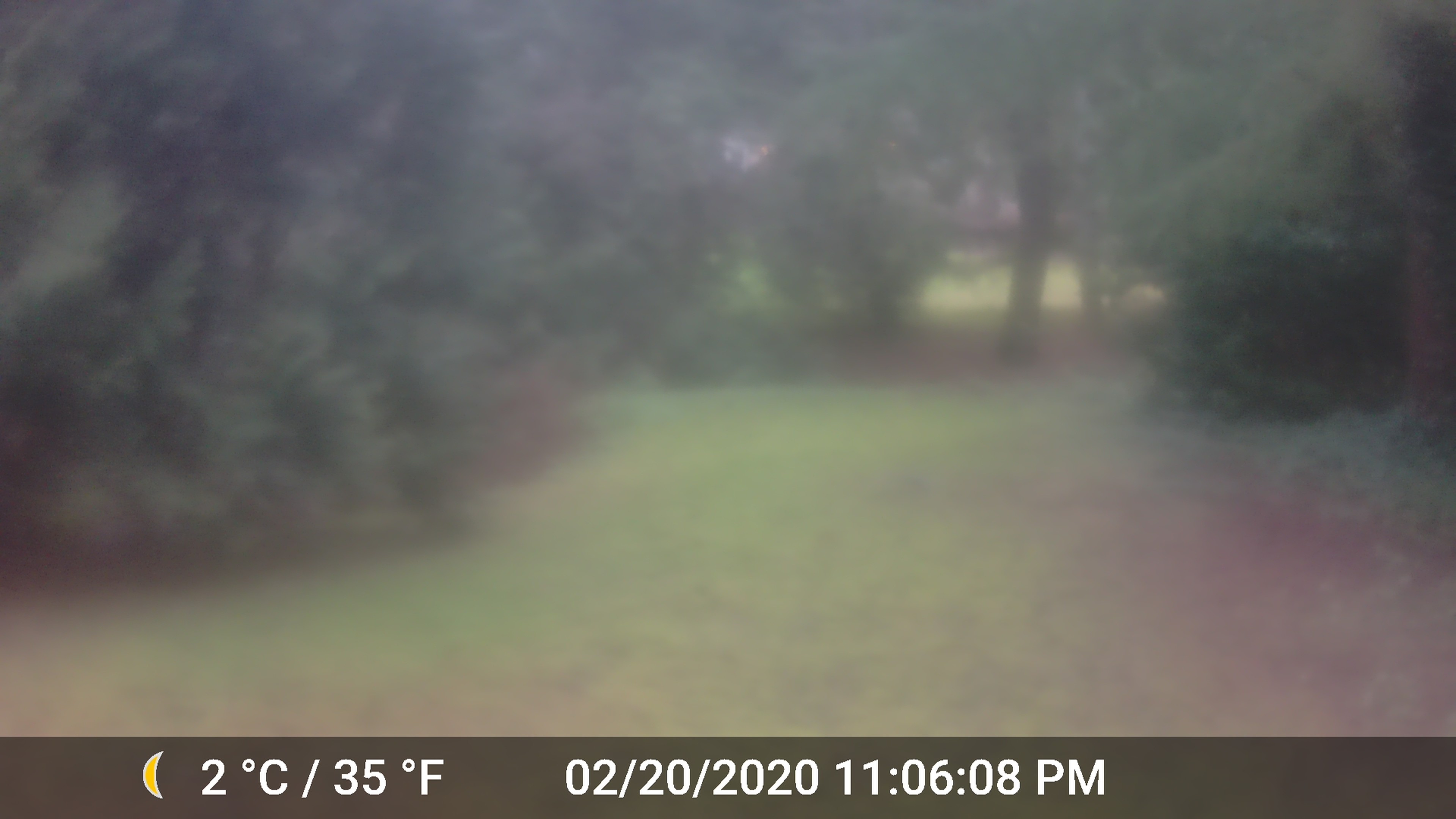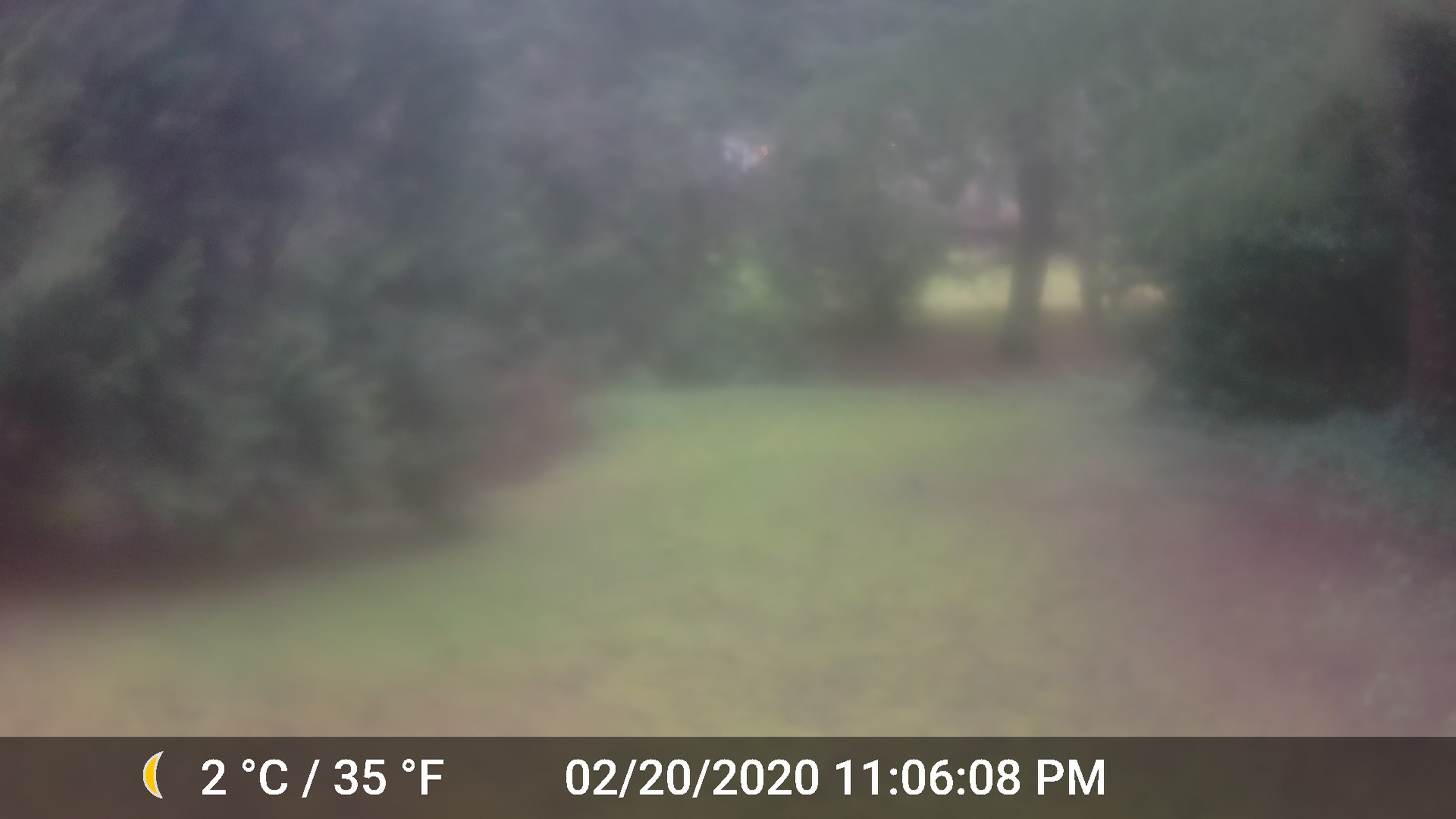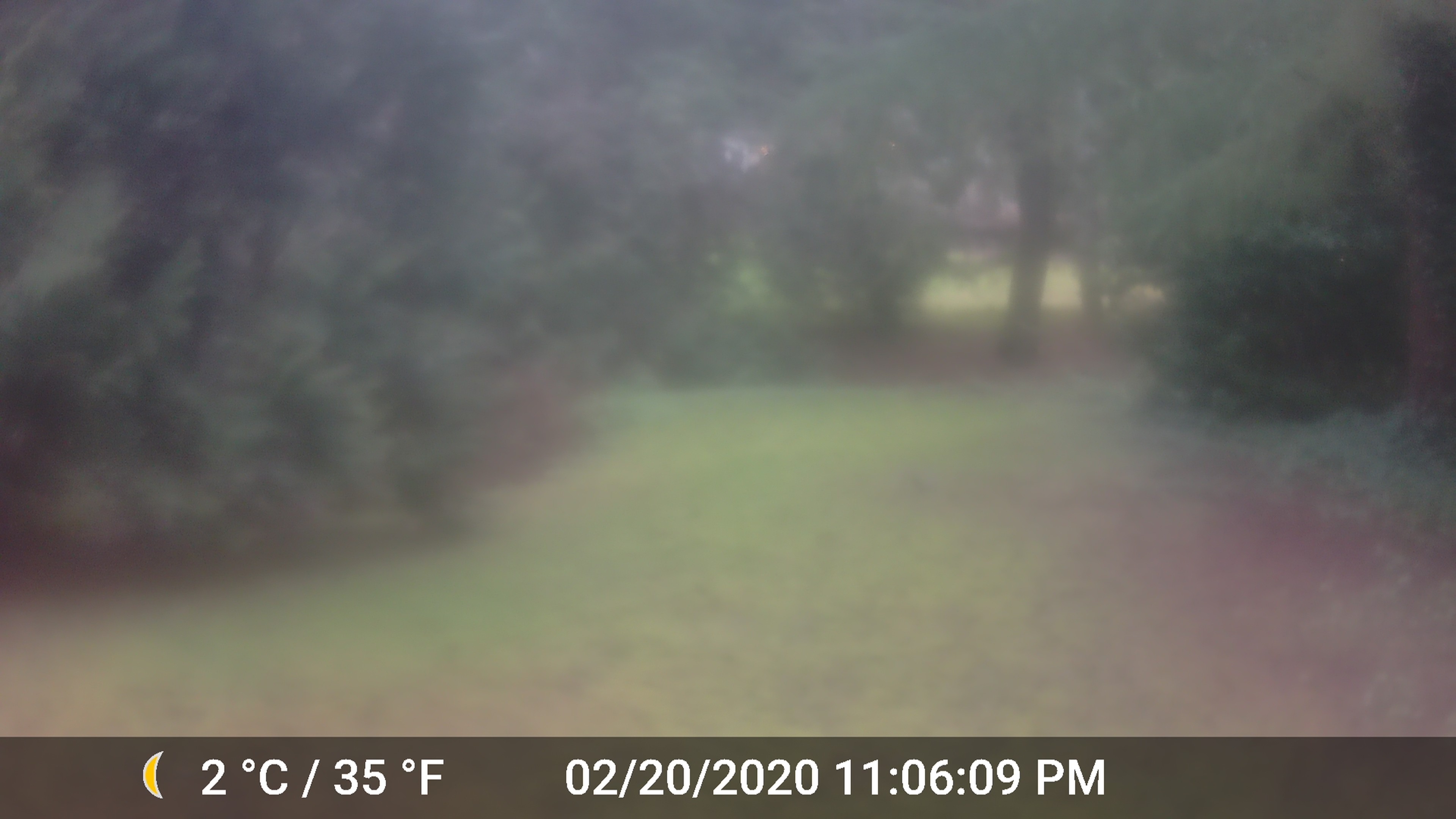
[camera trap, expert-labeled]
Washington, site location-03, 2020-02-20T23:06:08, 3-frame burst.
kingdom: Animalia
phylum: Chordata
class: Mammalia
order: Rodentia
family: Sciuridae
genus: Sciurus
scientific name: Sciurus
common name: squirrel